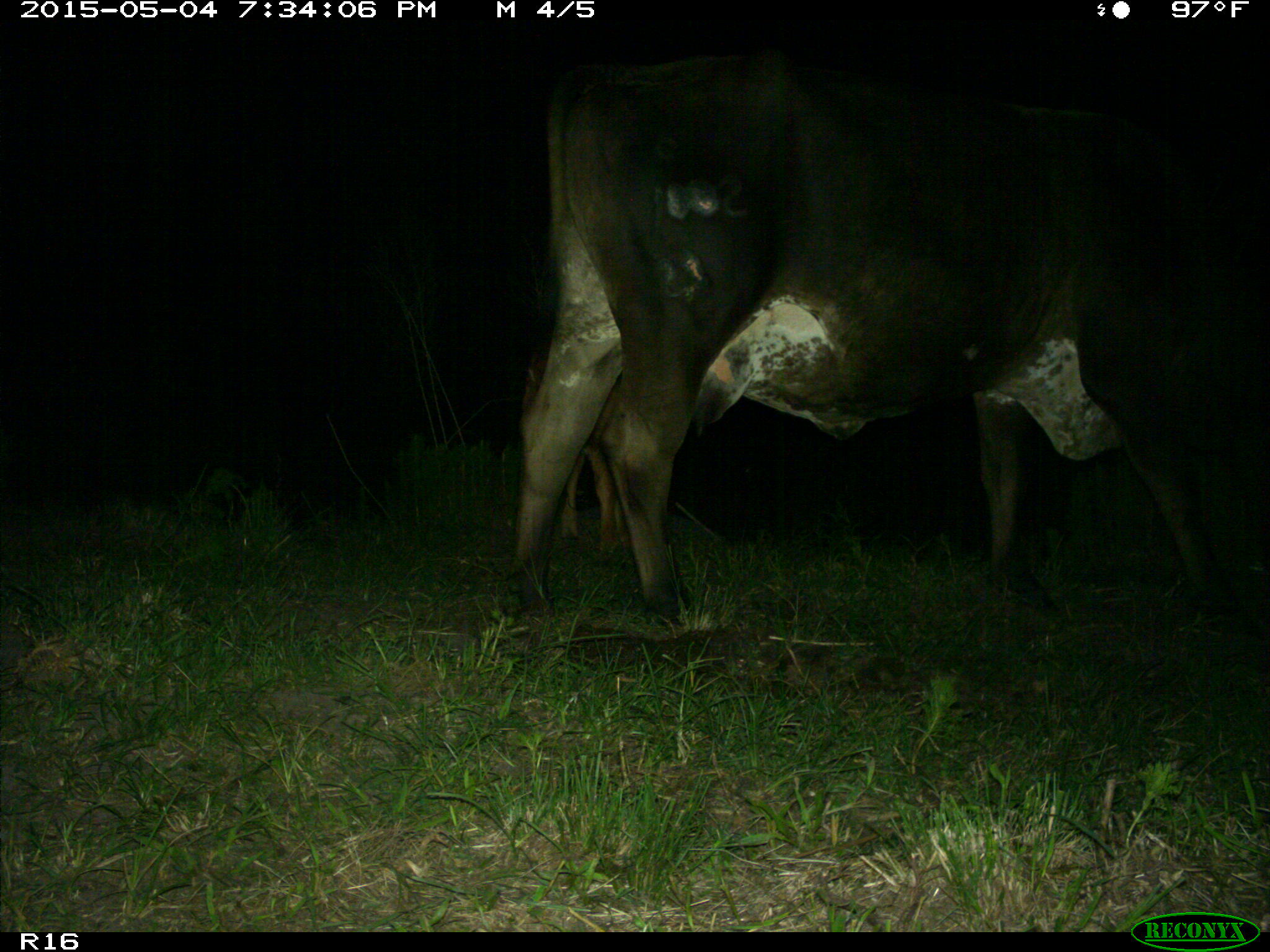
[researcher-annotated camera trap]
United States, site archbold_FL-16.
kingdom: Animalia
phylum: Chordata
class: Mammalia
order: Artiodactyla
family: Bovidae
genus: Bos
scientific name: Bos taurus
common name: domestic cow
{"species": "Bos taurus (domestic cow)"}